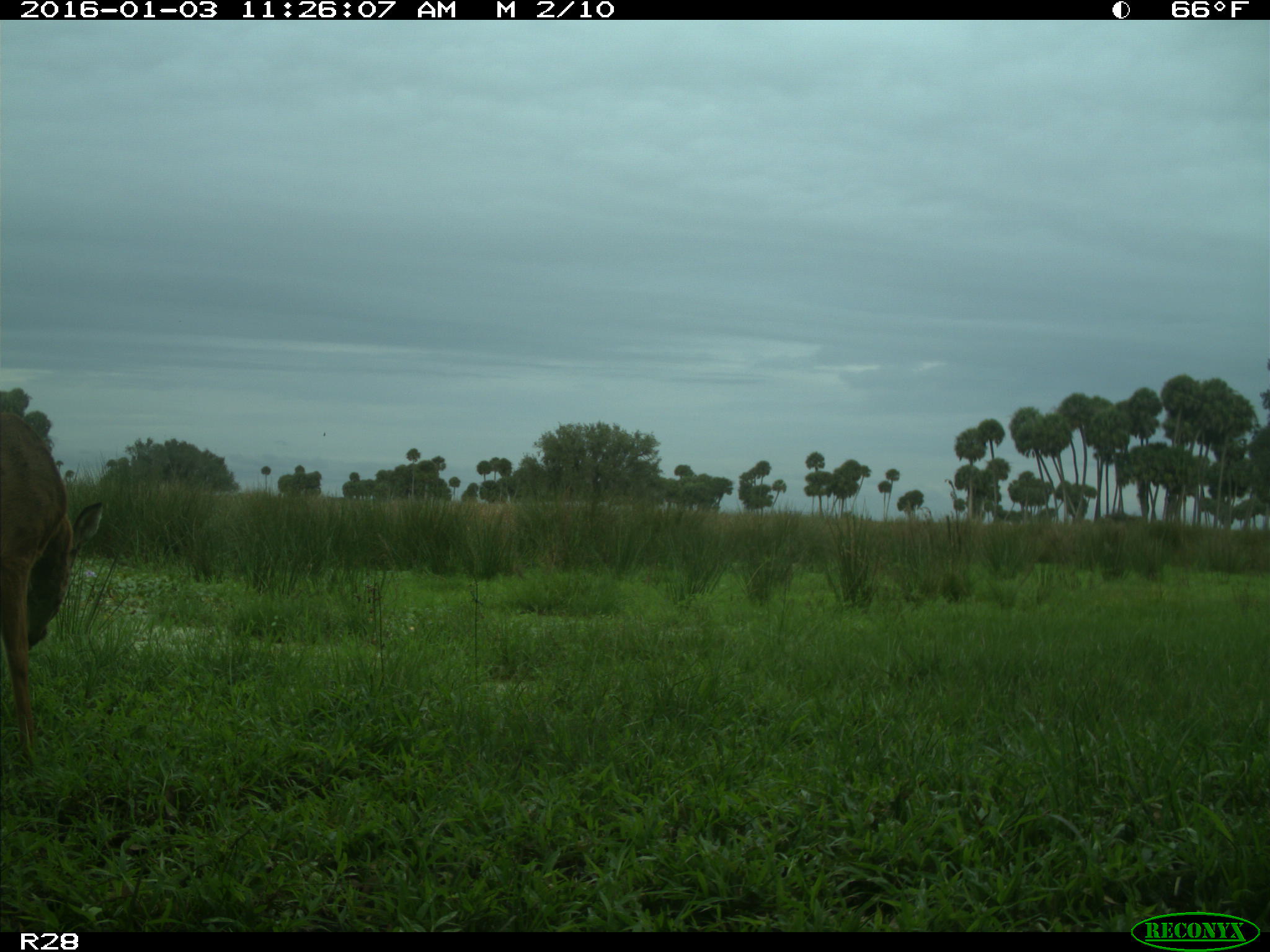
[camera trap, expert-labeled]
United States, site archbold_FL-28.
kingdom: Animalia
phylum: Chordata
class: Mammalia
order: Artiodactyla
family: Cervidae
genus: Odocoileus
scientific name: Odocoileus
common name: deer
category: unidentified deer